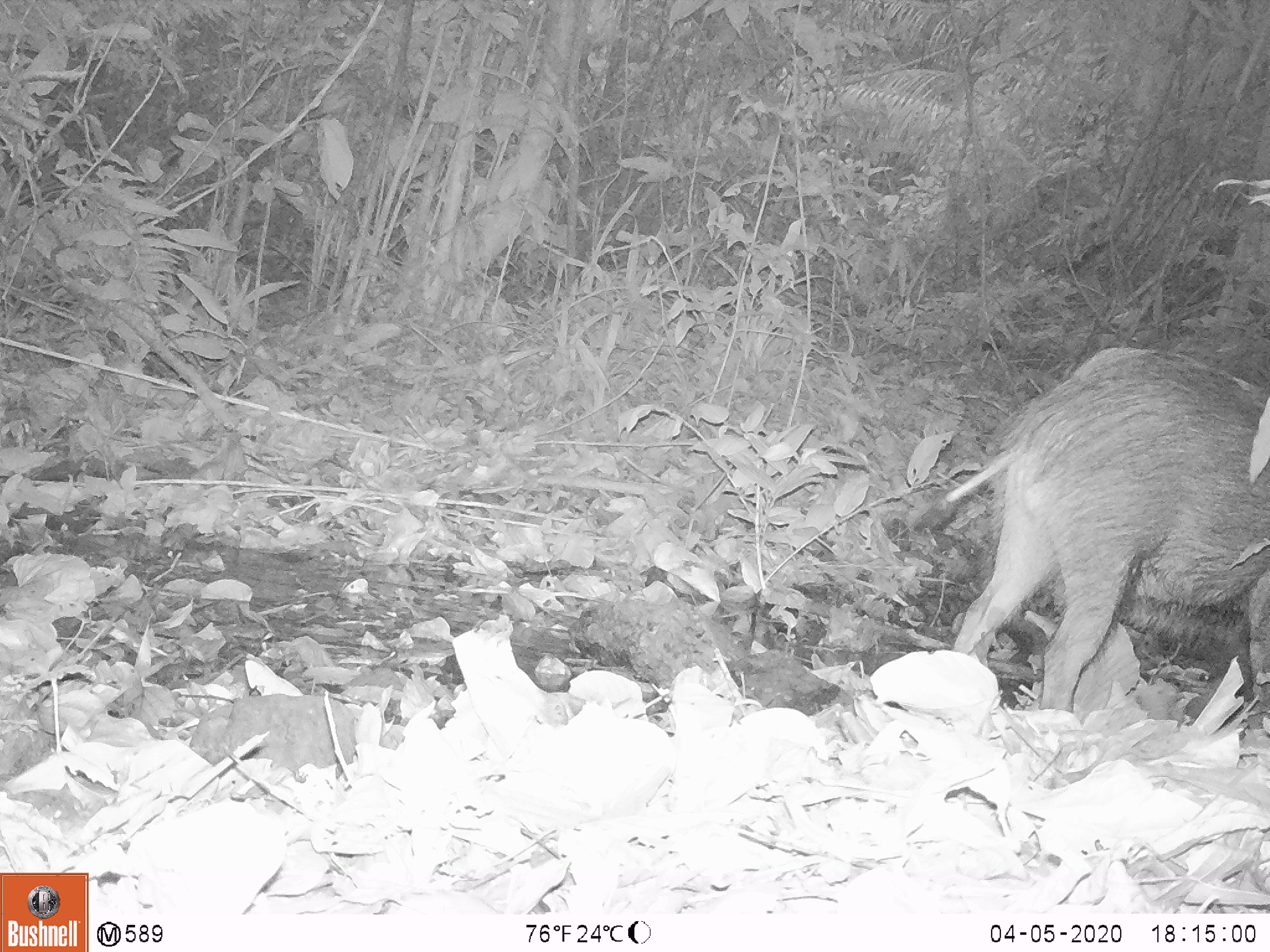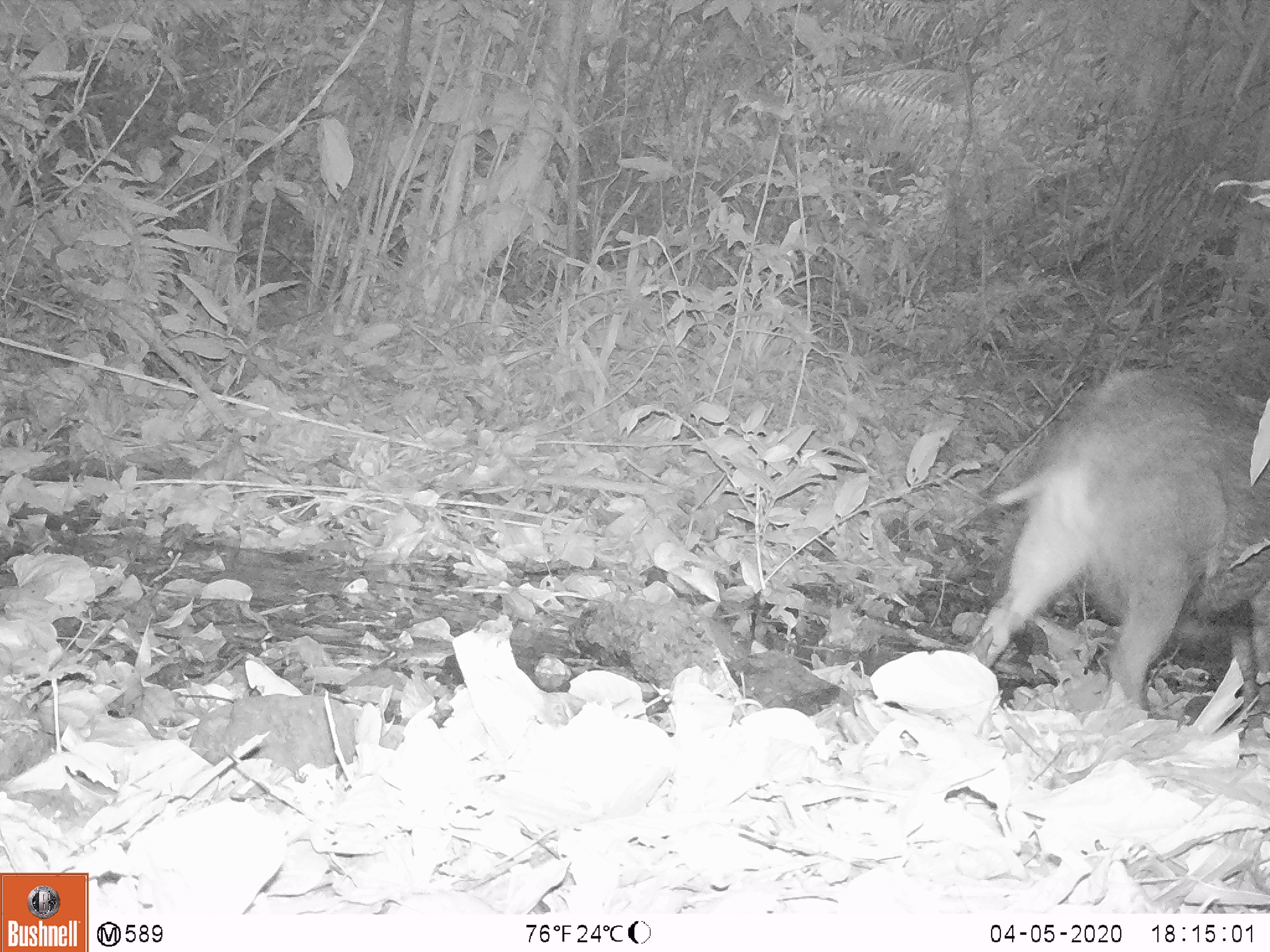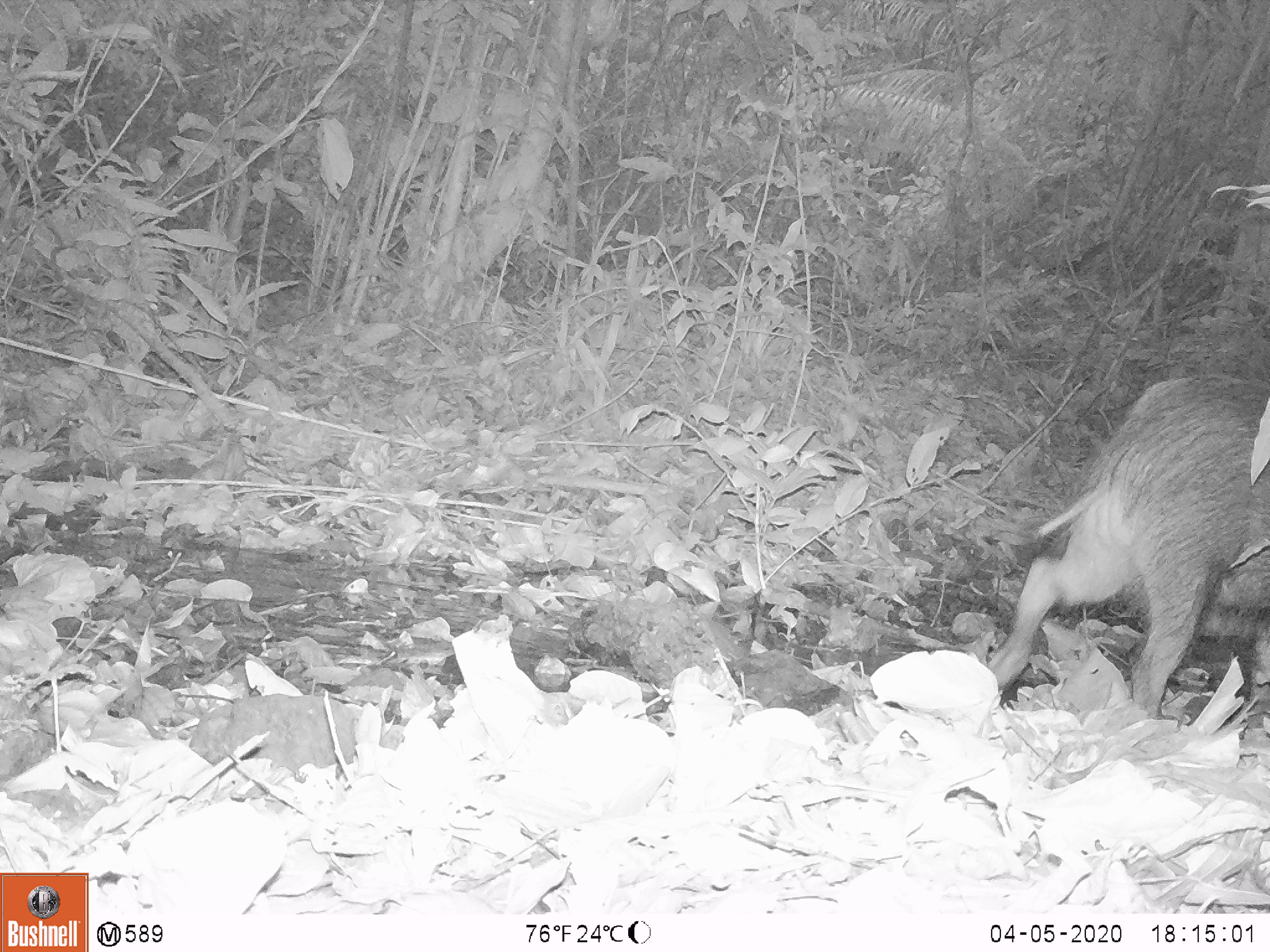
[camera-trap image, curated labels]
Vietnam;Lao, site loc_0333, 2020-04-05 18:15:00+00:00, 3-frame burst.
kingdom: Animalia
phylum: Chordata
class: Mammalia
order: Artiodactyla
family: Suidae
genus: Sus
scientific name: Sus scrofa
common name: eurasian wild pig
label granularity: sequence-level